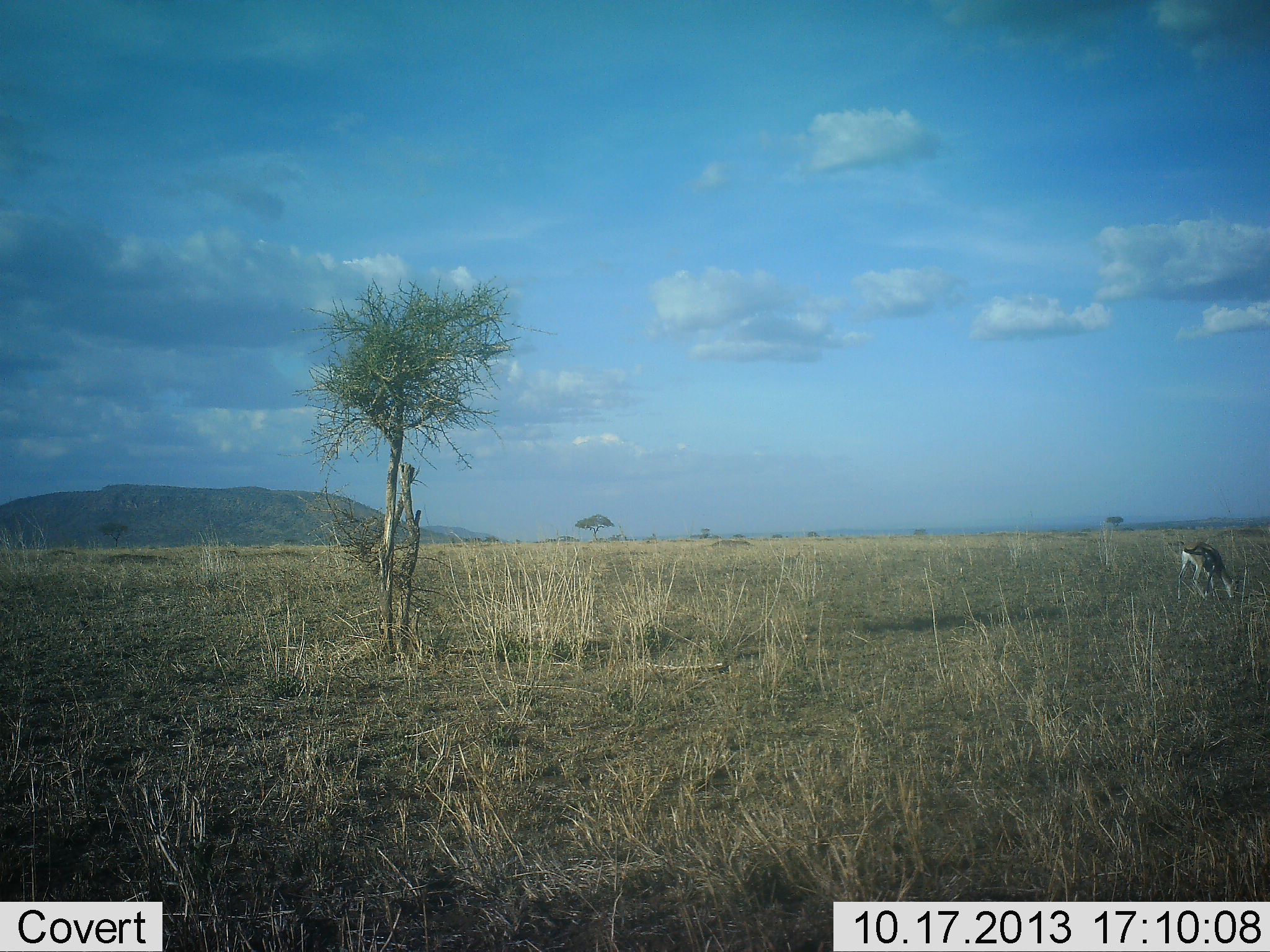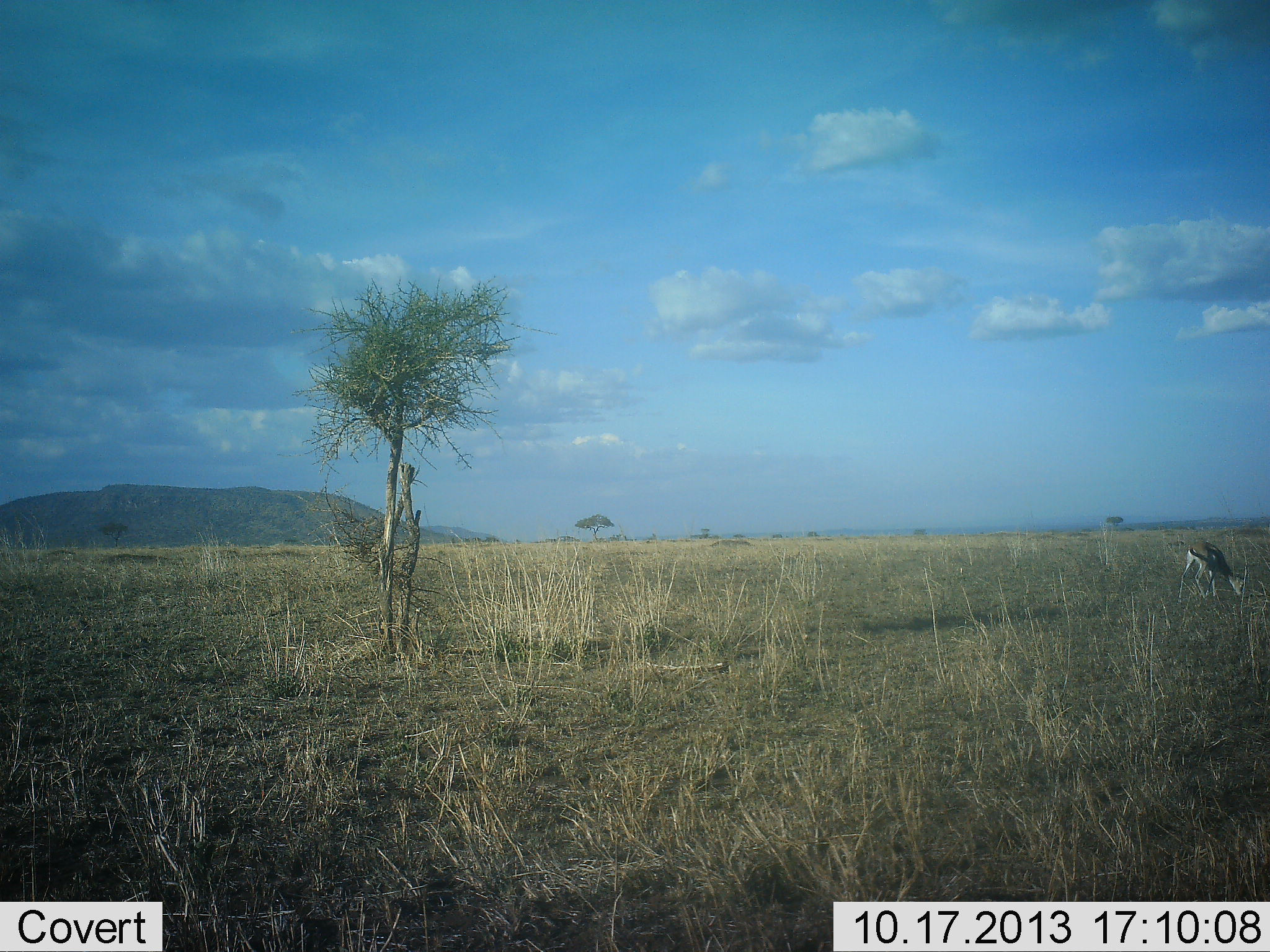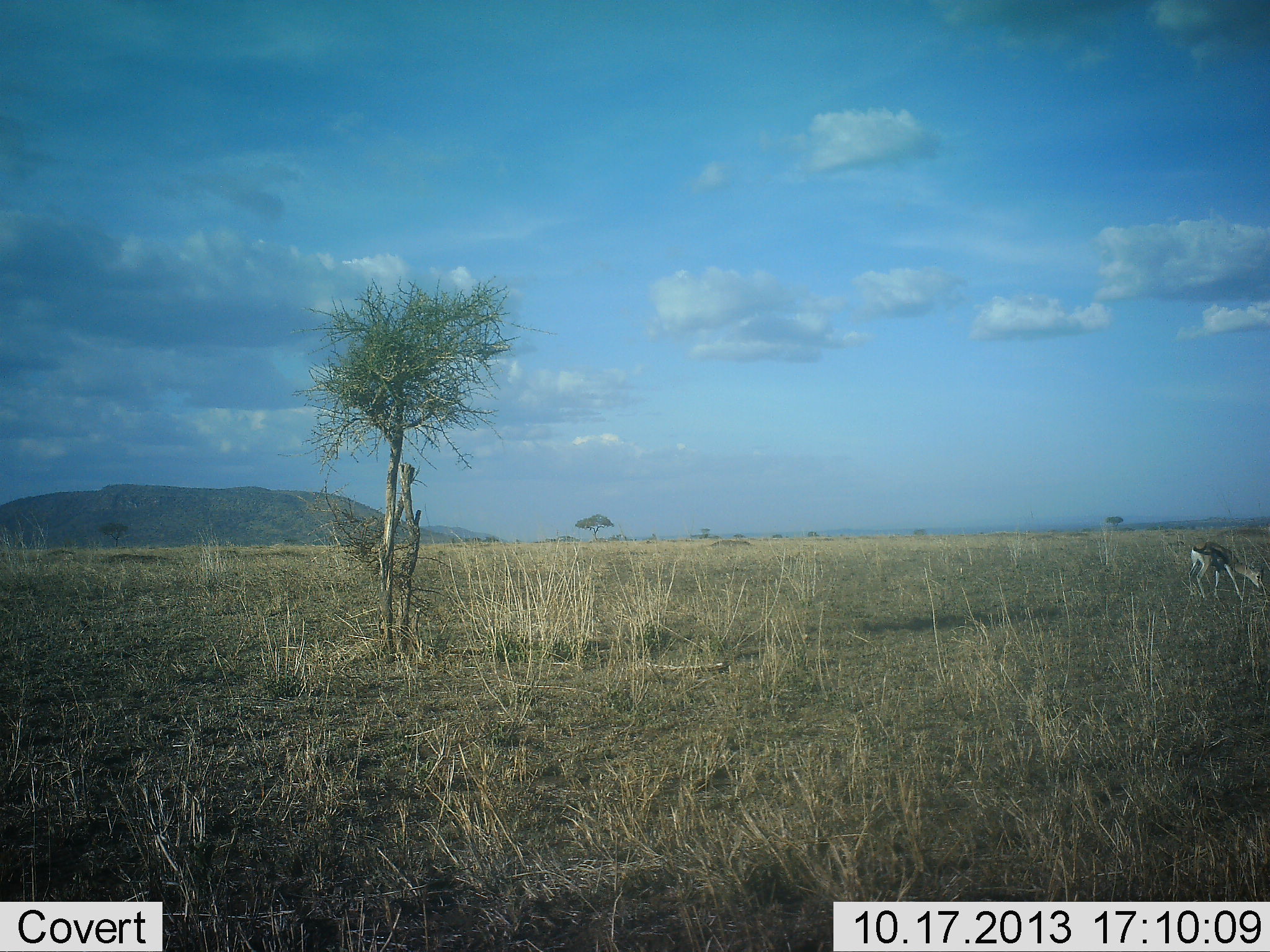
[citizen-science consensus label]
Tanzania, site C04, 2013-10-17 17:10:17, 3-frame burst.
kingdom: Animalia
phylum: Chordata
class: Mammalia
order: Artiodactyla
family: Bovidae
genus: Eudorcas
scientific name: Eudorcas thomsonii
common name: thomson's gazelle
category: gazellethomsons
Gazellethomsons (thomson's gazelle) (Eudorcas thomsonii), count 1. Behavior (volunteer vote fractions): standing 21%, resting 0%, moving 5%, interacting 0%. Young present (vote fraction): 0%. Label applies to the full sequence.